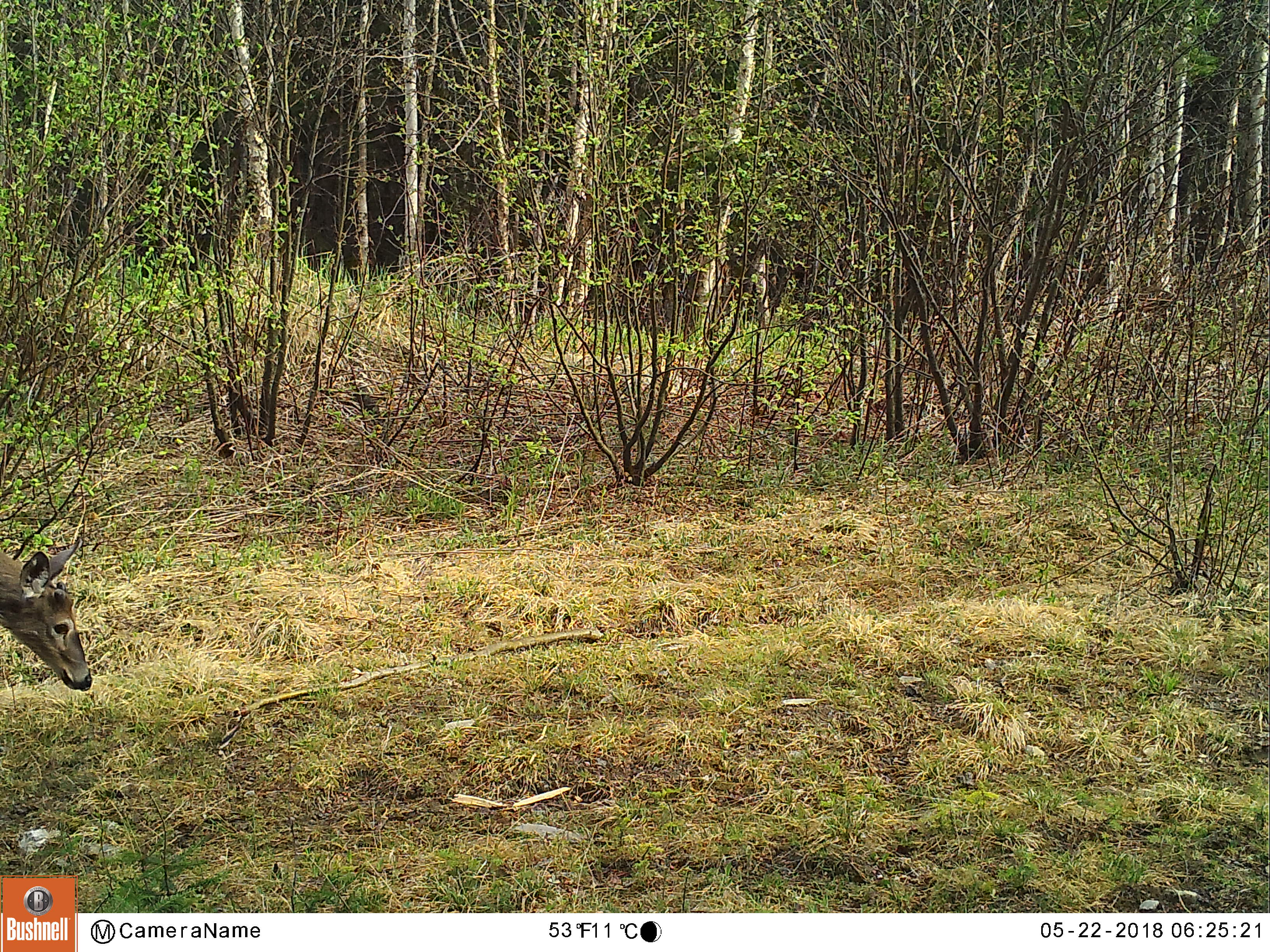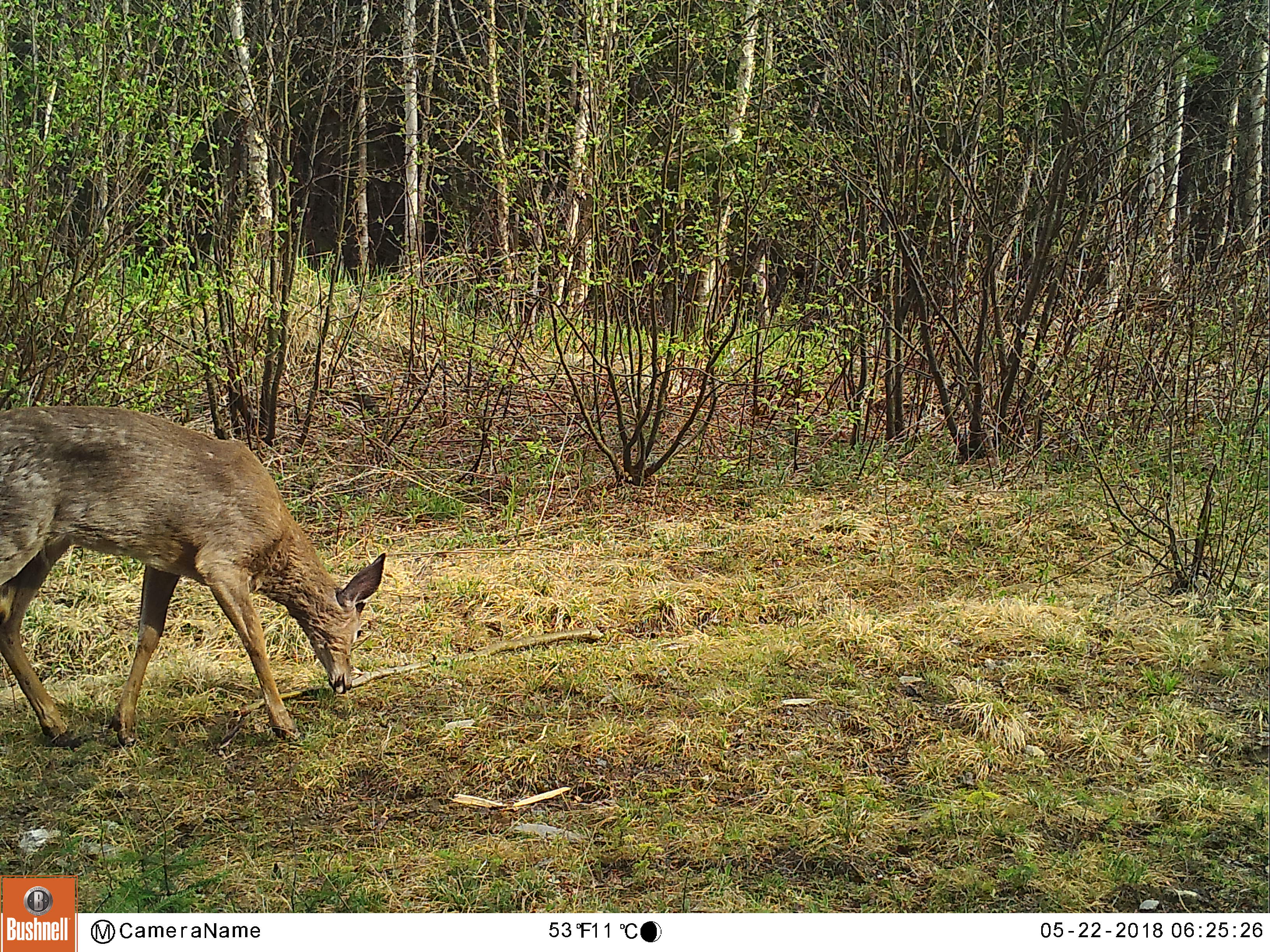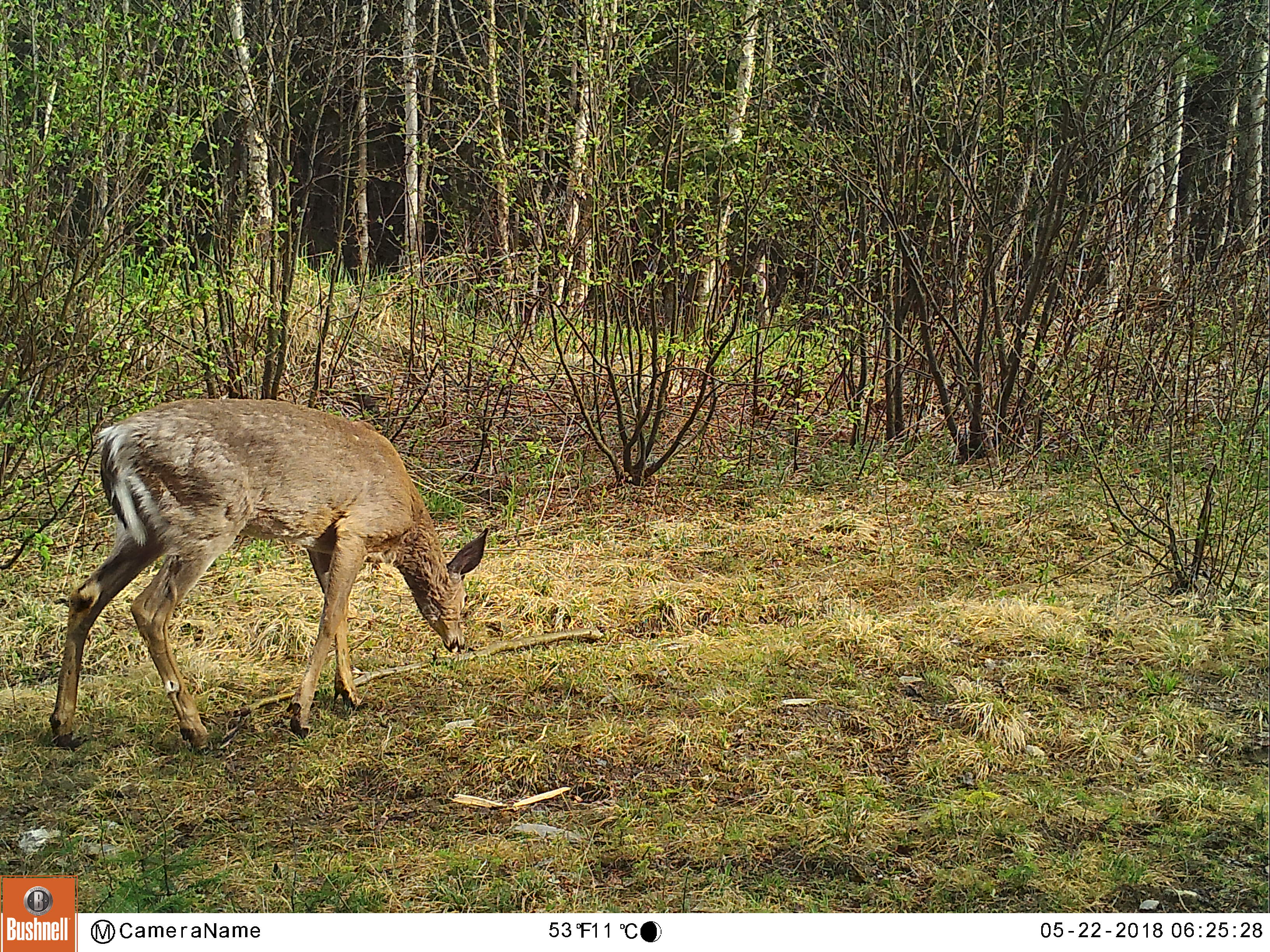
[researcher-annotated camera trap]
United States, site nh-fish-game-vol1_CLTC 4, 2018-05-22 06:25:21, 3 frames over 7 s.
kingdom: Animalia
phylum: Chordata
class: Mammalia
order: Artiodactyla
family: Cervidae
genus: Odocoileus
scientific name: Odocoileus virginianus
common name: white-tailed deer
White-tailed deer (Odocoileus virginianus).